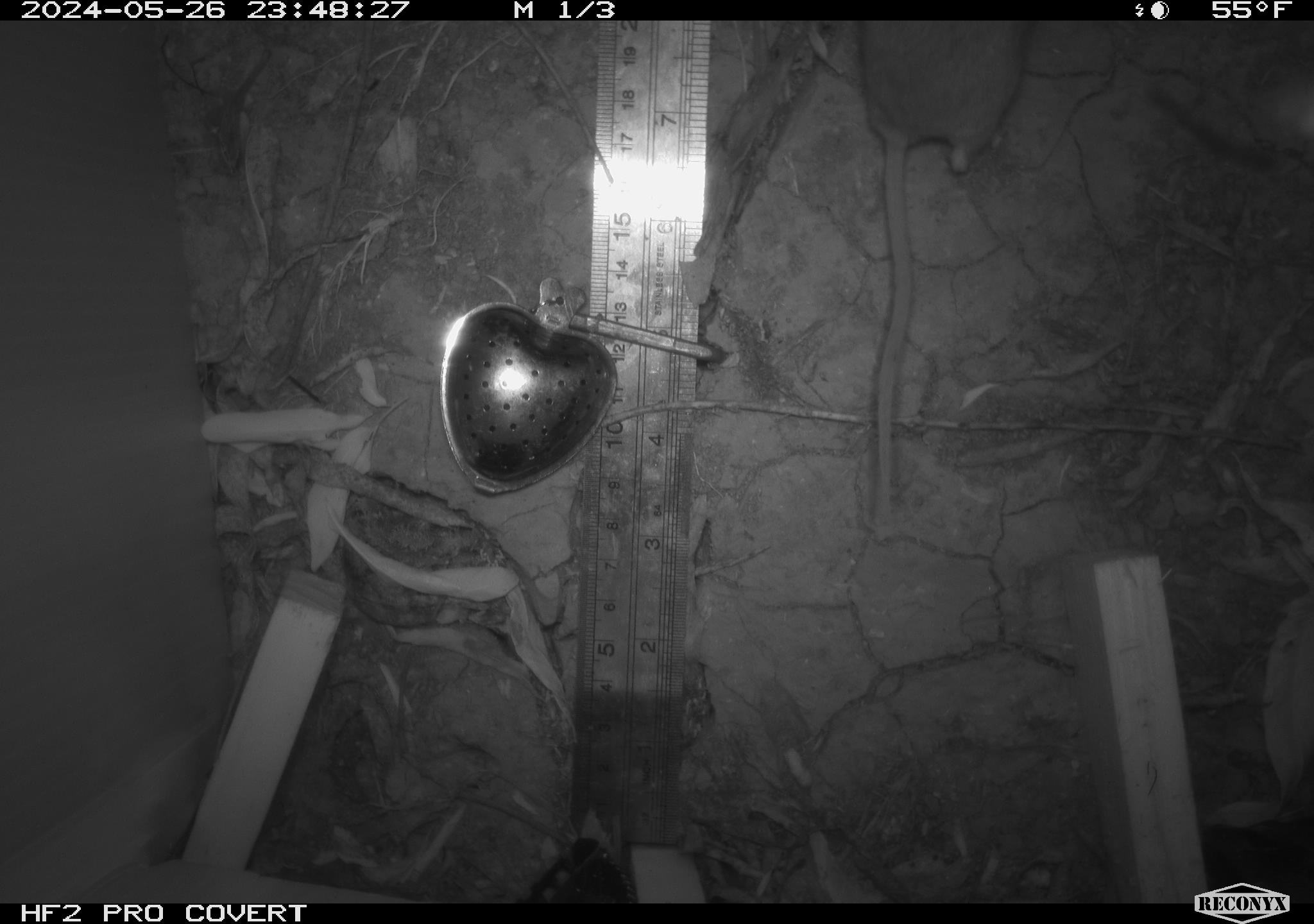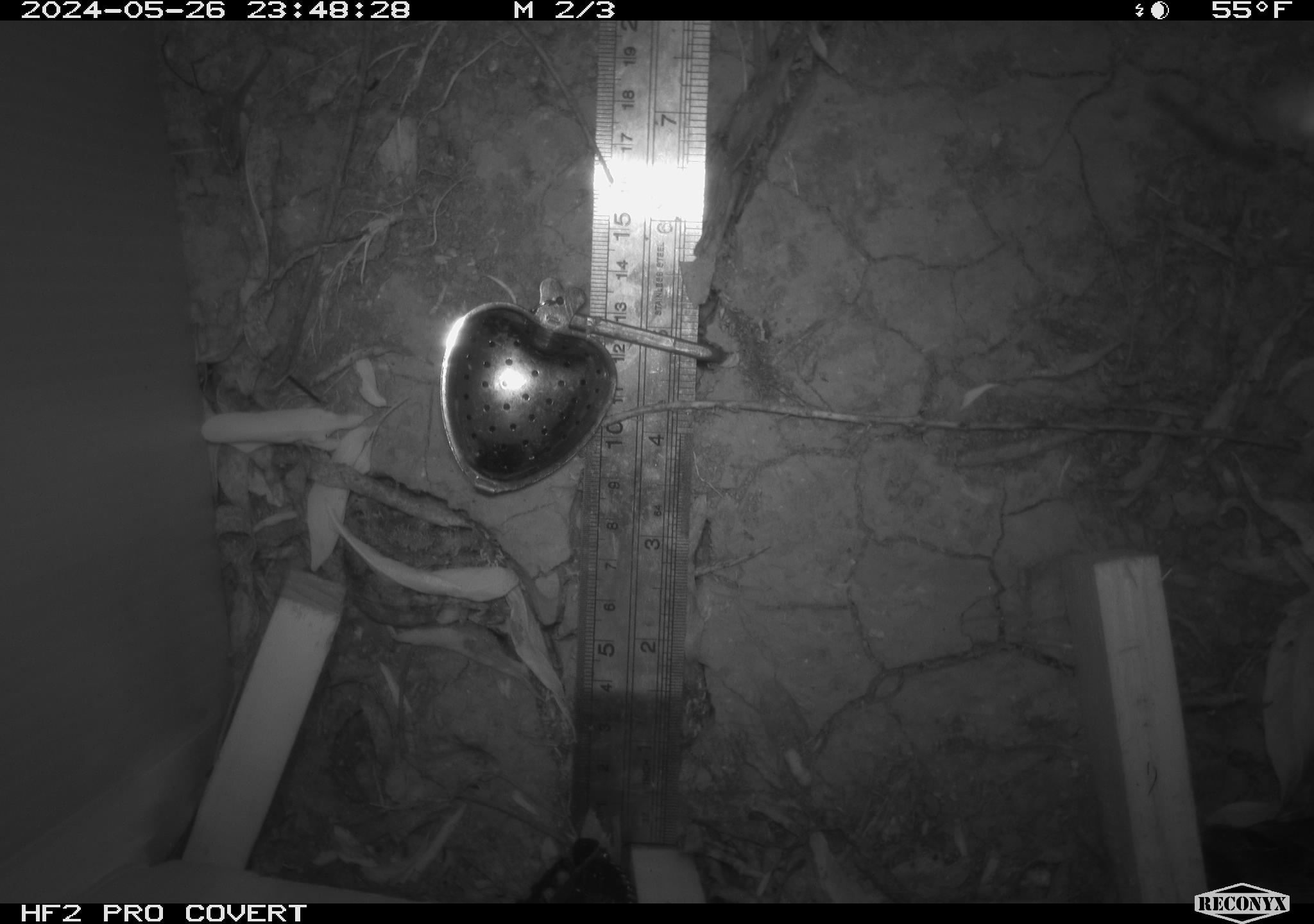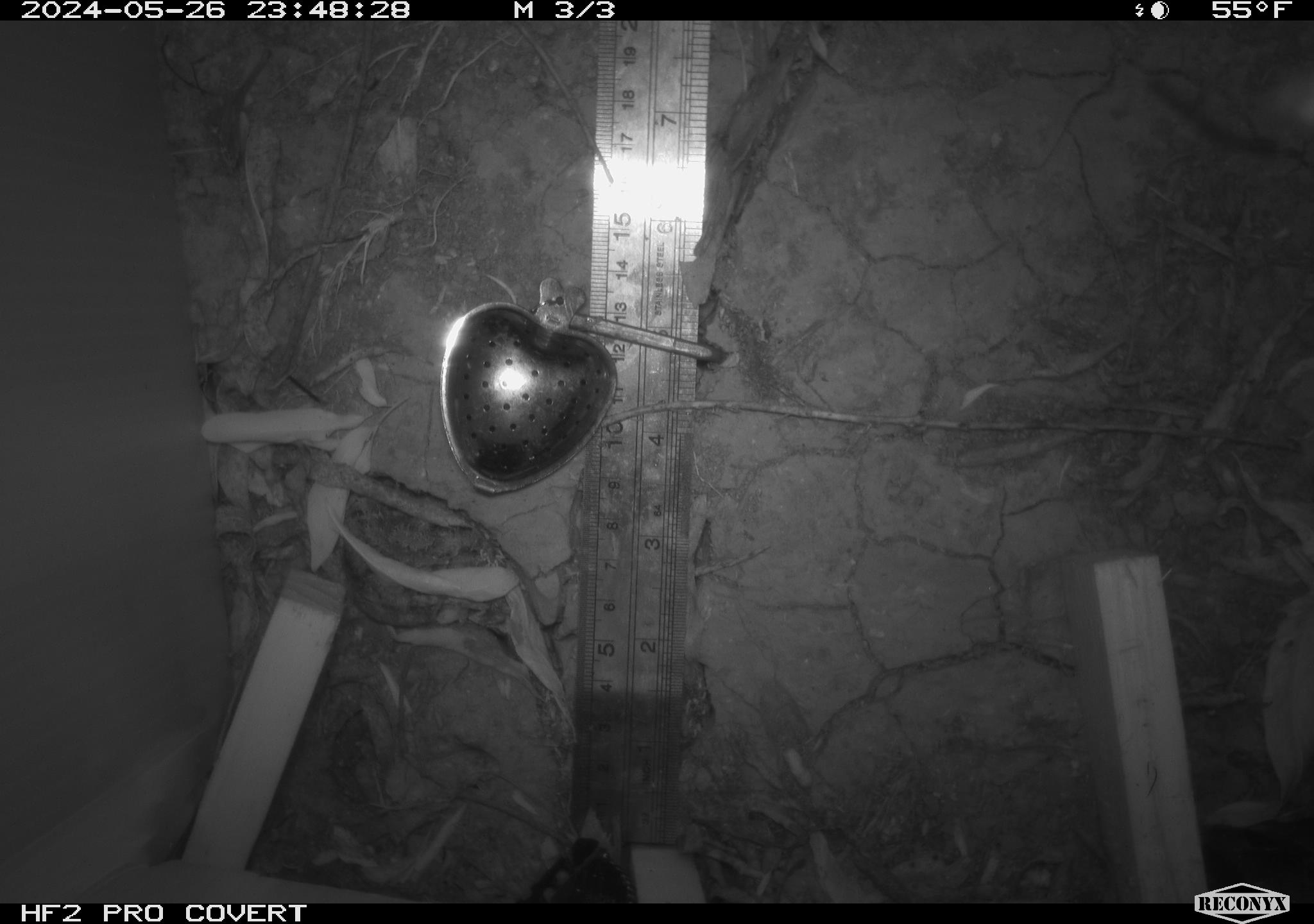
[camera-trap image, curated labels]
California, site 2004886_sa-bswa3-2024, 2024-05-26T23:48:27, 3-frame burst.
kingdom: Animalia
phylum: Chordata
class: Mammalia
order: Rodentia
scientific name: Rodentia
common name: mouse species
Mouse species (Rodentia).